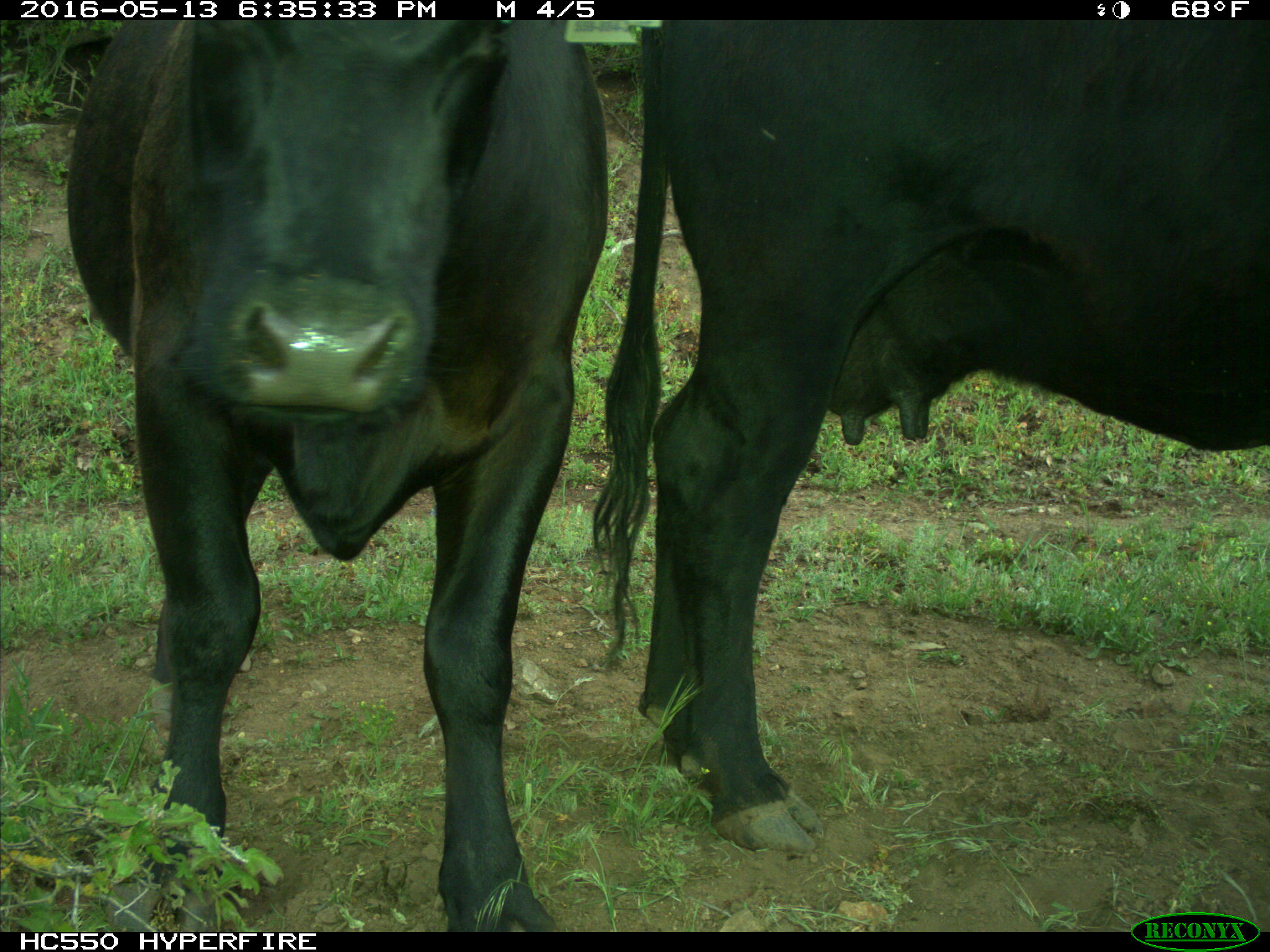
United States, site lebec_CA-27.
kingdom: Animalia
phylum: Chordata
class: Mammalia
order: Artiodactyla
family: Bovidae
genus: Bos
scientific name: Bos taurus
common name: domestic cow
Bos taurus (domestic cow).